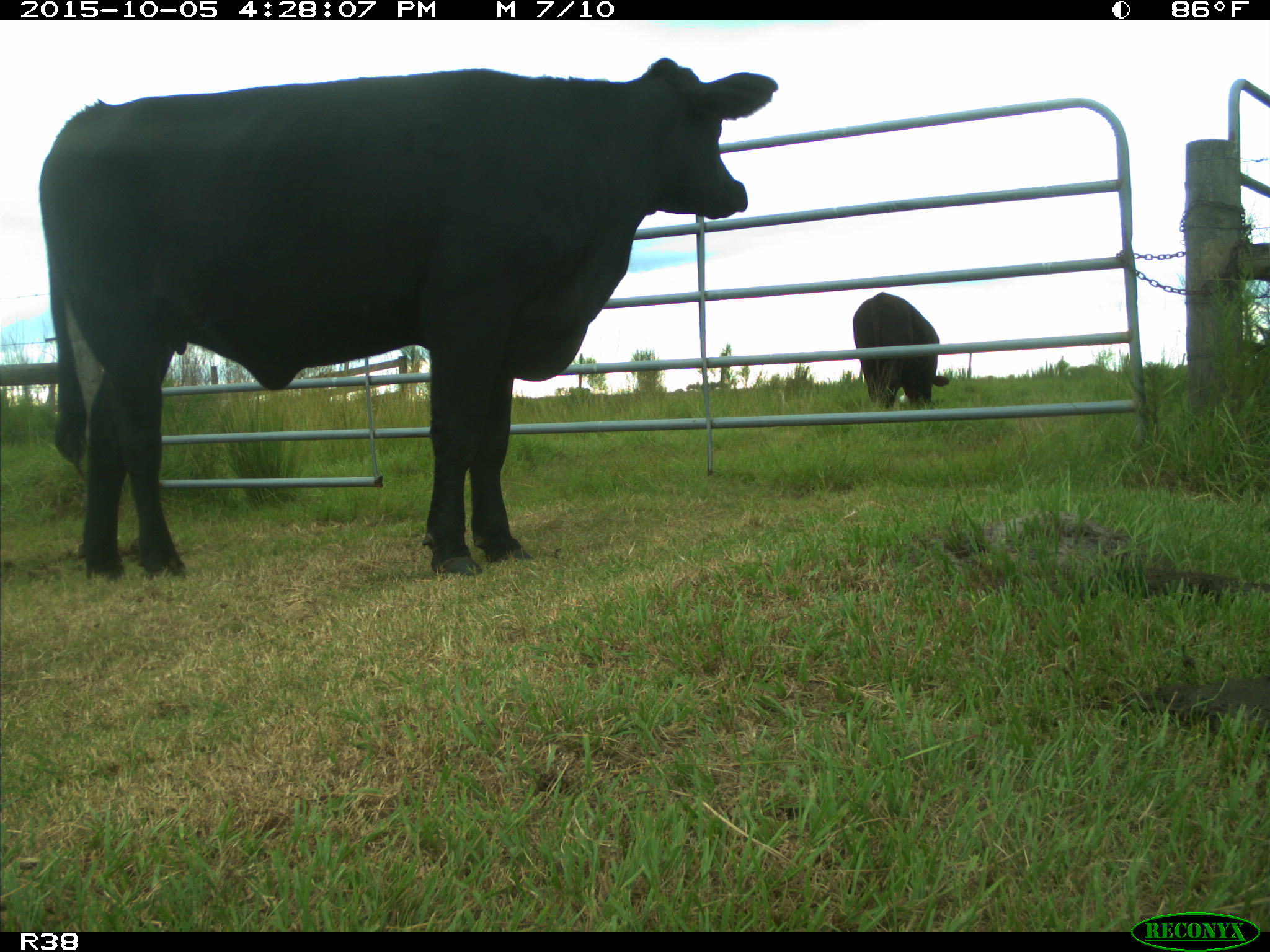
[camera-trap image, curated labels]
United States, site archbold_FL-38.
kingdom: Animalia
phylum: Chordata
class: Mammalia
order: Artiodactyla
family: Bovidae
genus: Bos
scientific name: Bos taurus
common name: domestic cow